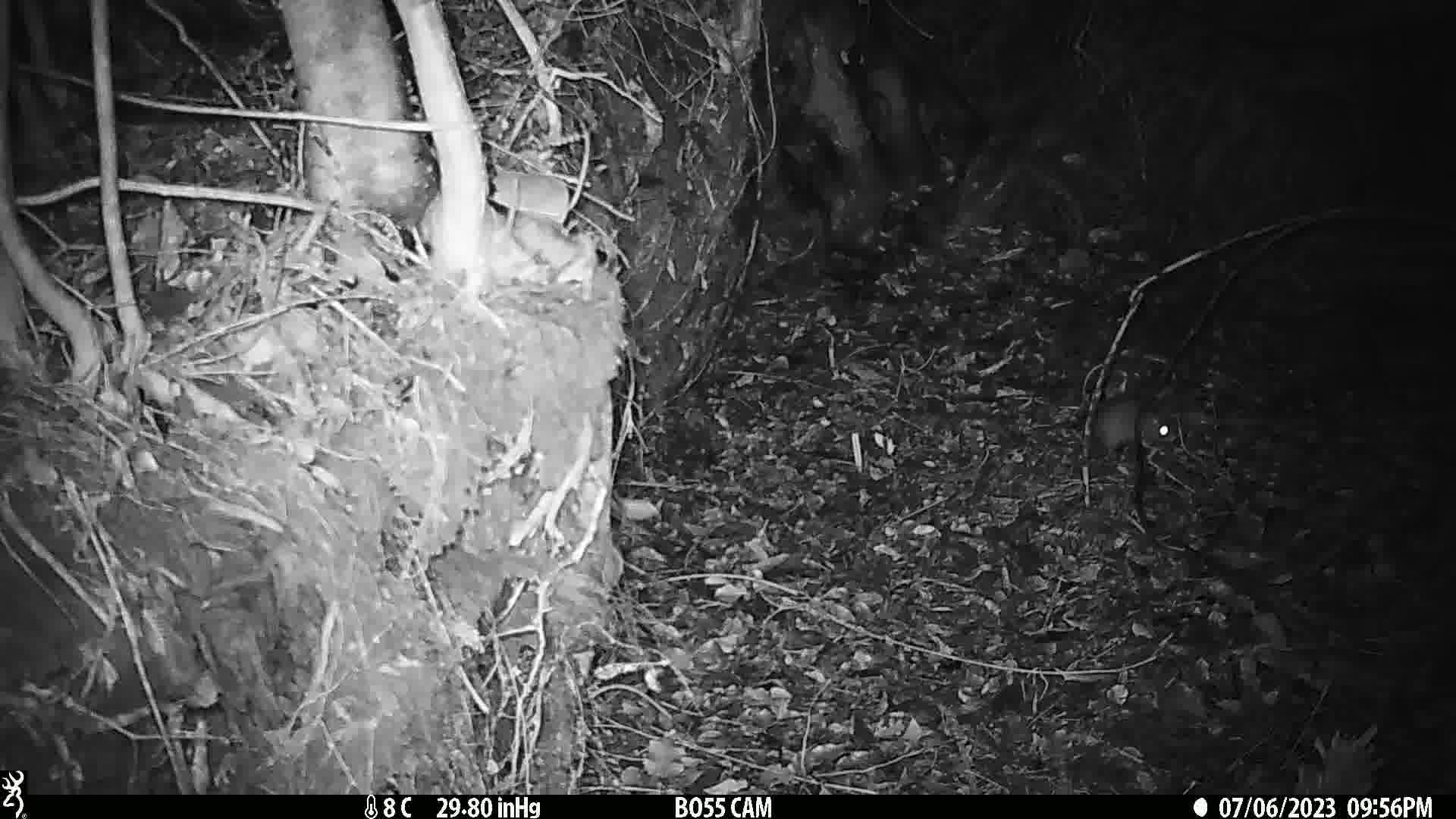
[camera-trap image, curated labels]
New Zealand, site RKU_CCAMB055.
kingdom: Animalia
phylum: Chordata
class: Mammalia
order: Rodentia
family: Muridae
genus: Rattus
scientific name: Rattus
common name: rat